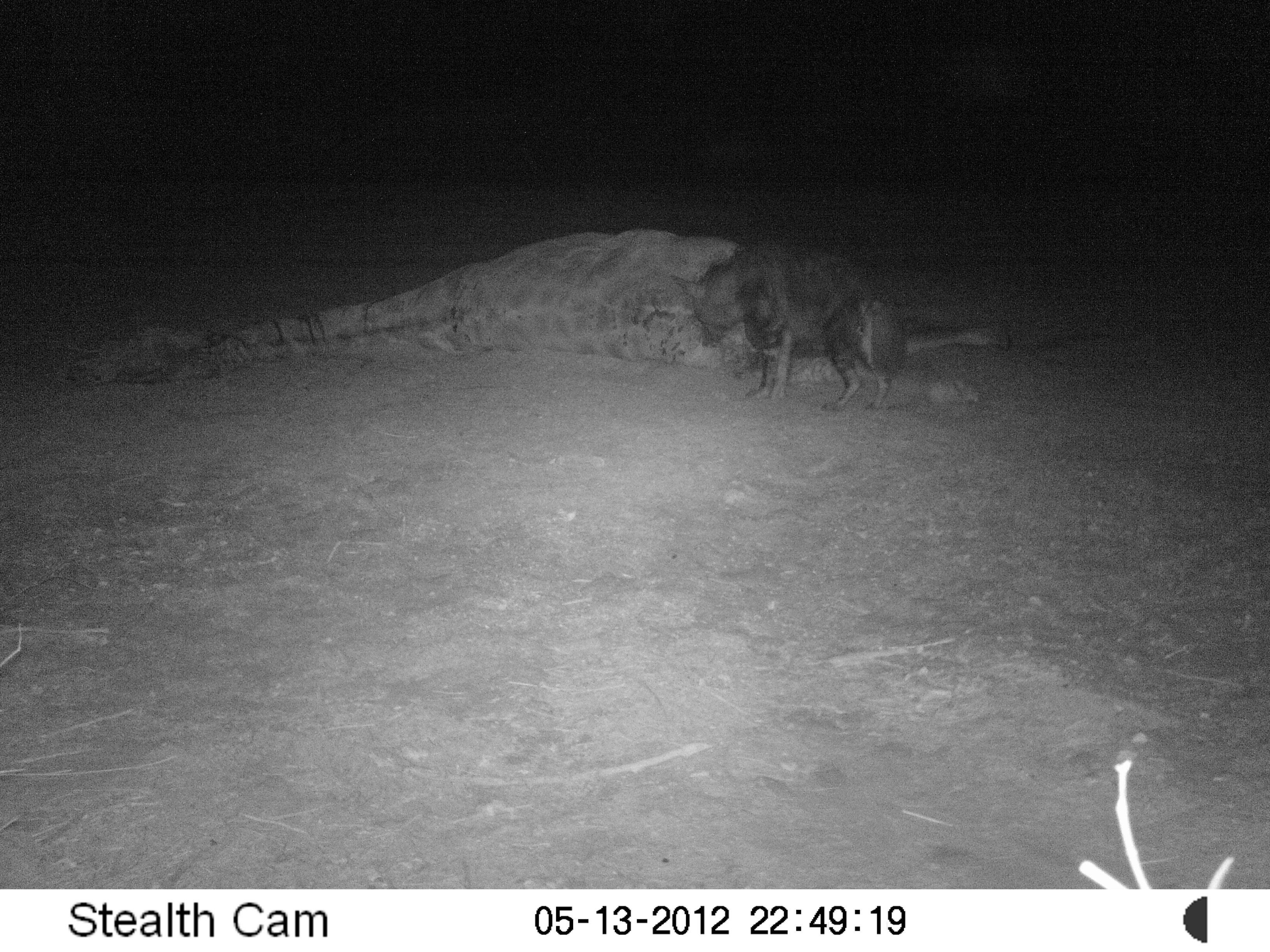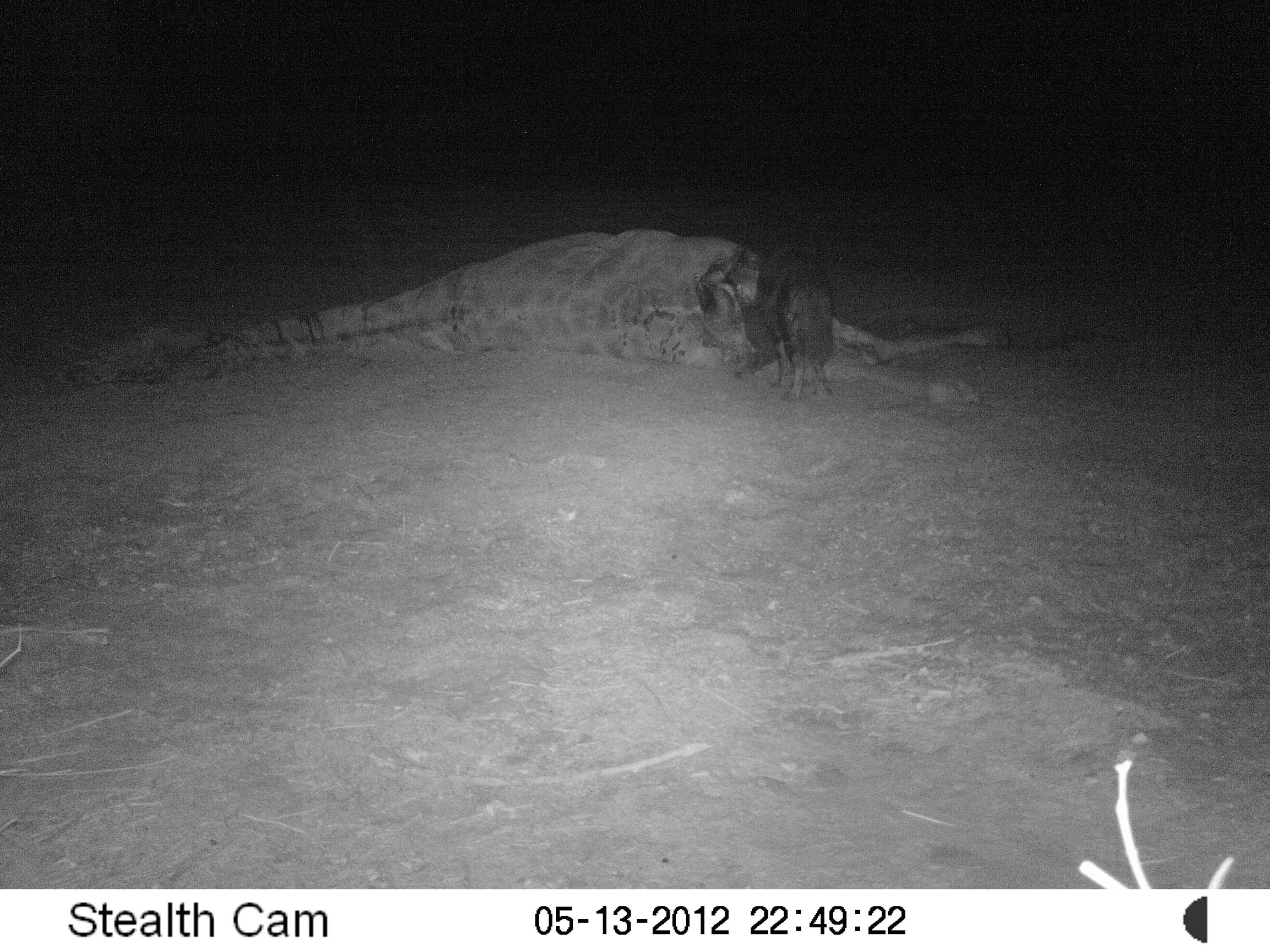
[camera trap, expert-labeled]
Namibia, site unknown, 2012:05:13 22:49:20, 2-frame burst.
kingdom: Animalia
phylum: Chordata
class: Mammalia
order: Carnivora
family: Hyaenidae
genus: Parahyaena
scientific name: Parahyaena brunnea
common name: brown hyena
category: hyaena brunnea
Hyaena brunnea (brown hyena) (Parahyaena brunnea).